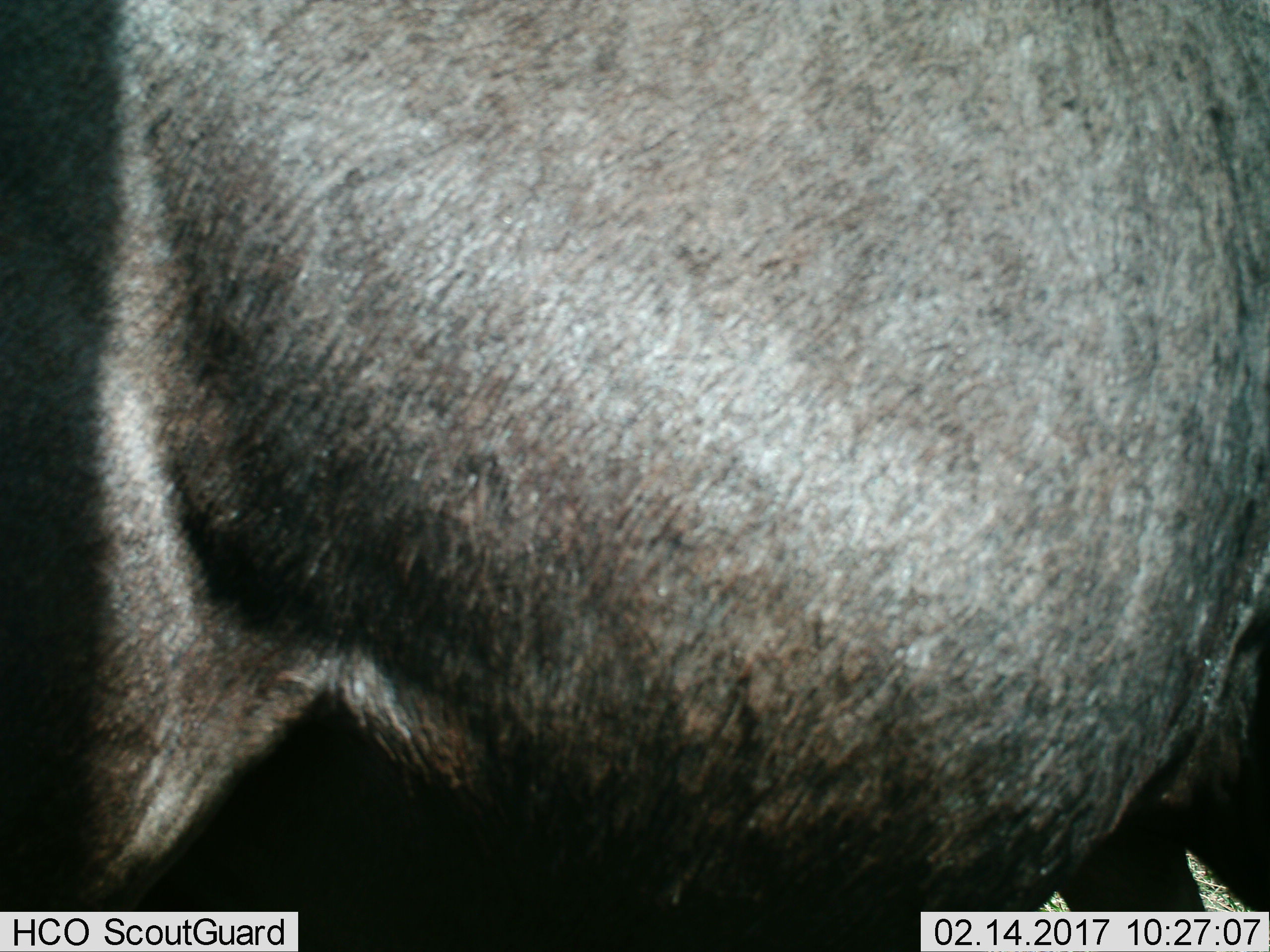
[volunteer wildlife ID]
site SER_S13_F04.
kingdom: Animalia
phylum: Chordata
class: Mammalia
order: Artiodactyla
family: Bovidae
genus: Connochaetes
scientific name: Connochaetes taurinus taurinus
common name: blue wildebeest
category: wildebeestblue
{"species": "wildebeestblue (blue wildebeest) (Connochaetes taurinus taurinus)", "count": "1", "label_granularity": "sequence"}